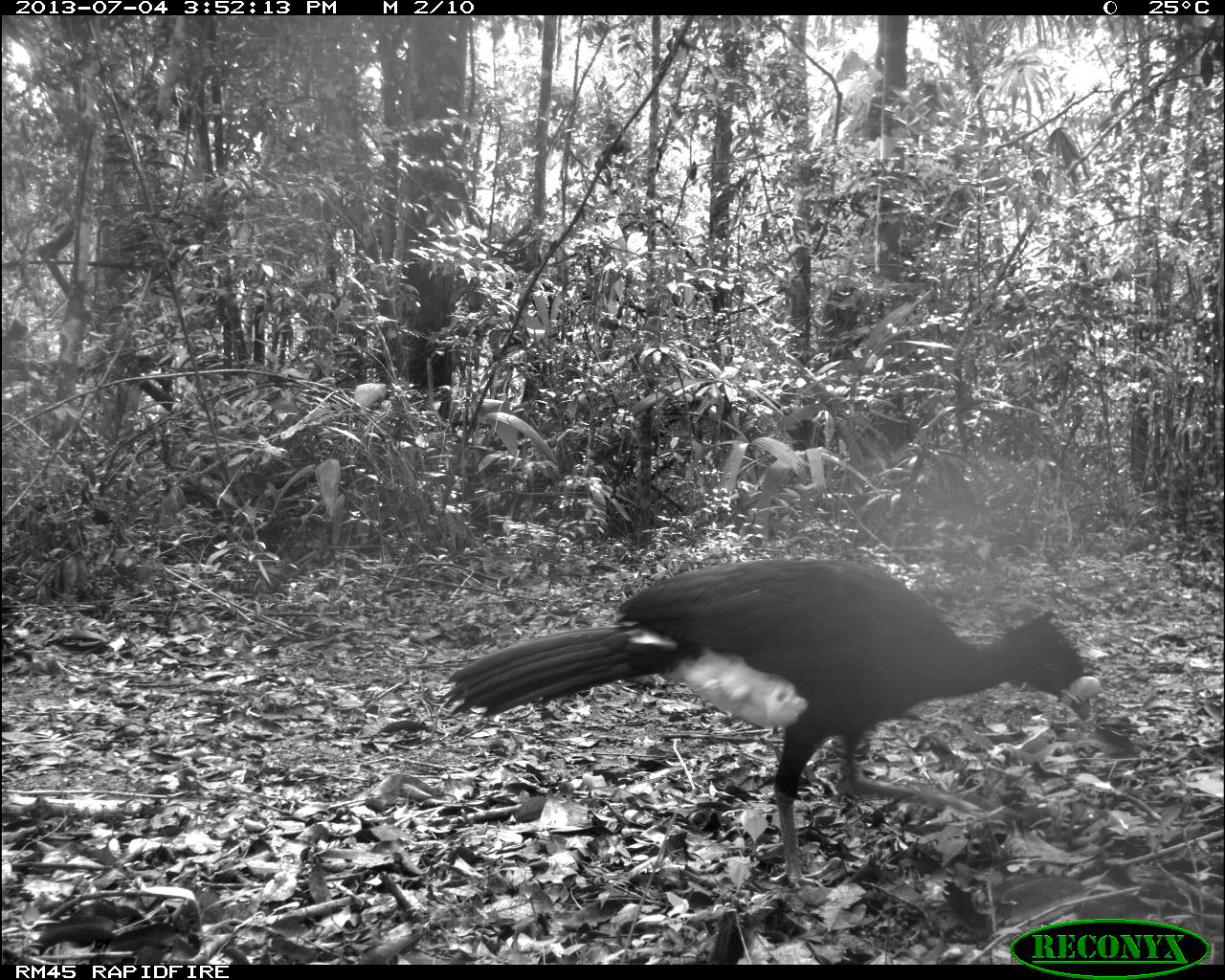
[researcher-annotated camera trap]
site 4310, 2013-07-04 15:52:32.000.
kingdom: Animalia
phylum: Chordata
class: Aves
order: Galliformes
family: Cracidae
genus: Crax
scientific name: Crax rubra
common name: great curassow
Crax rubra (great curassow), count 1, sex male.